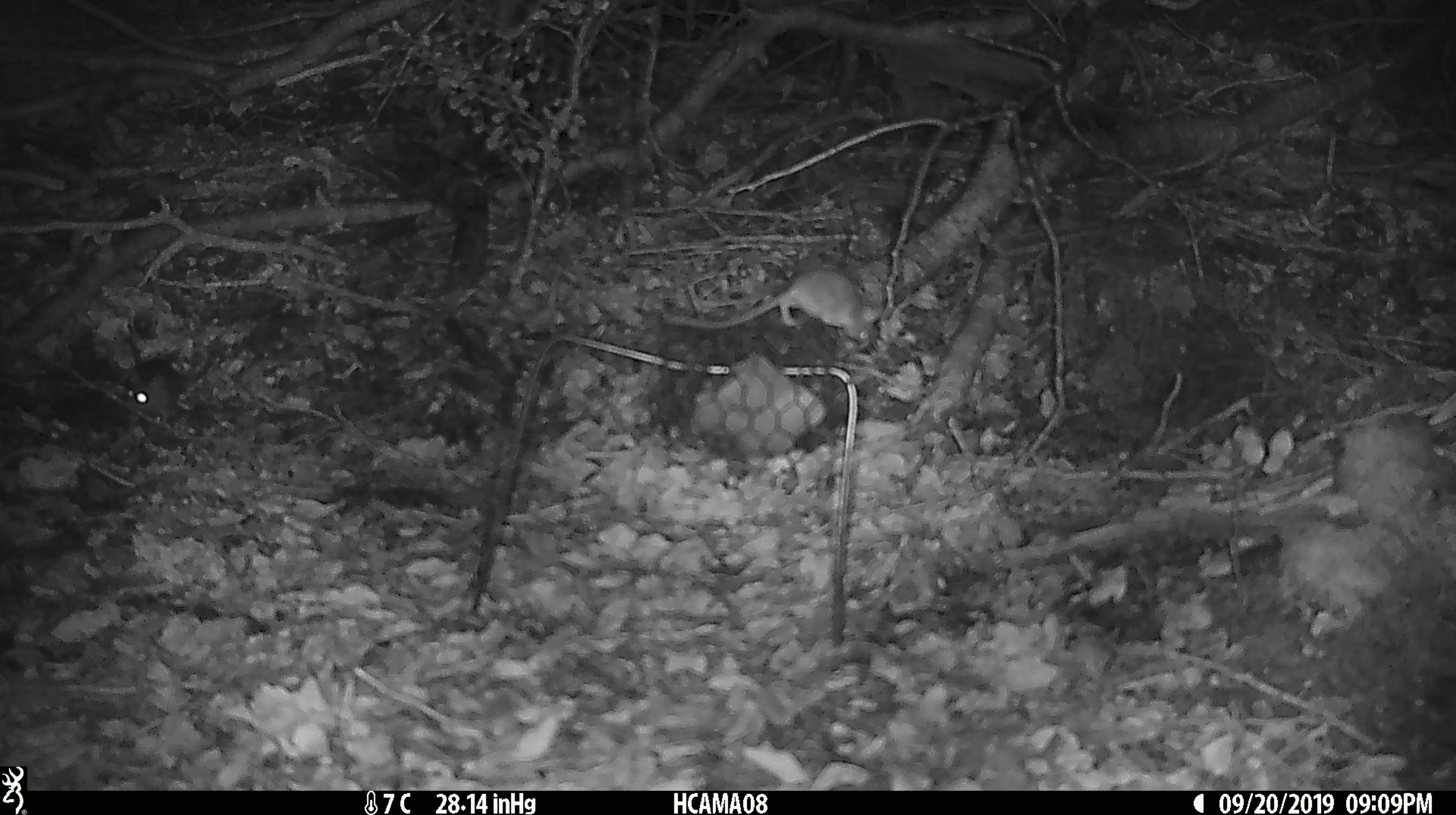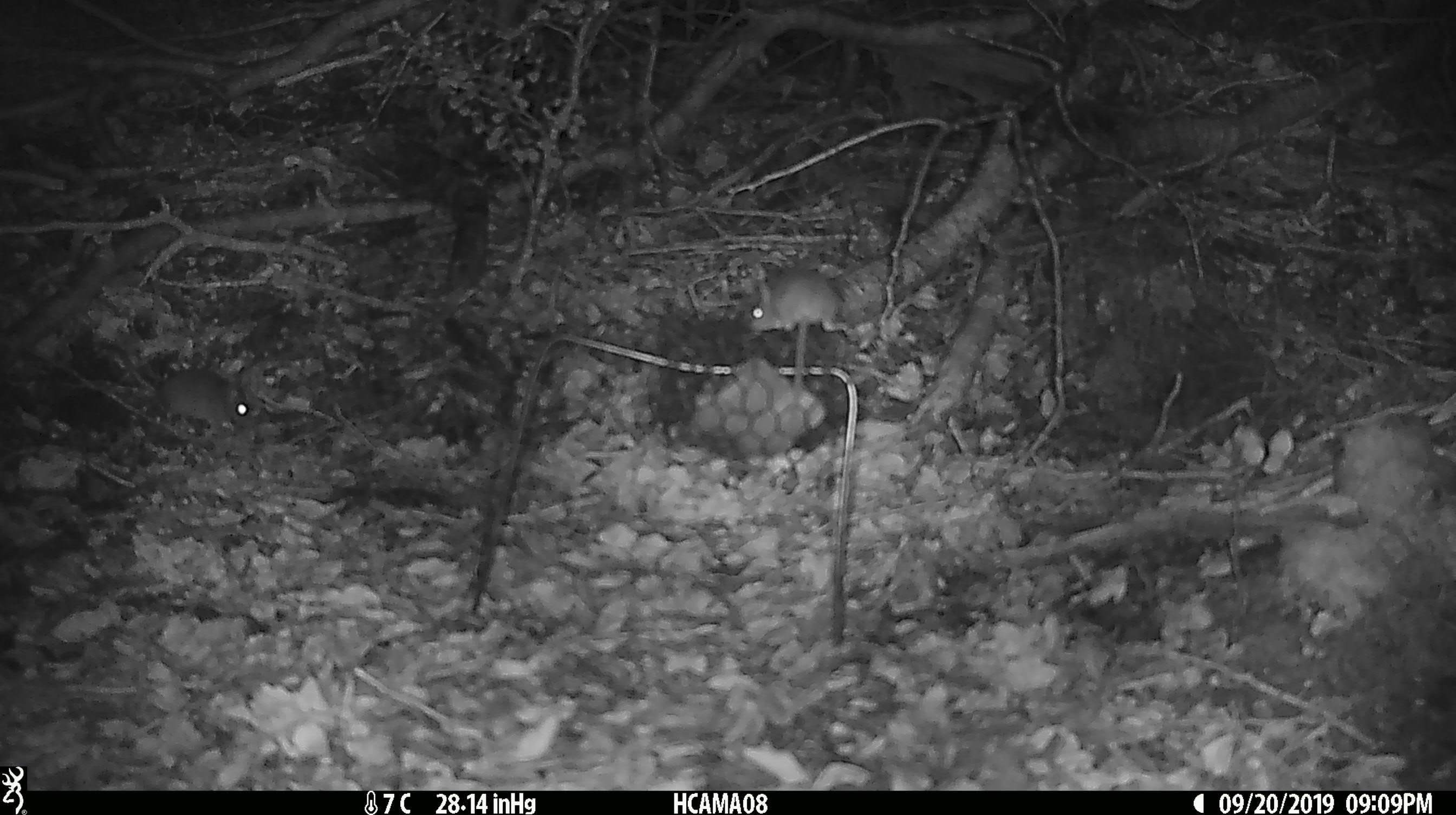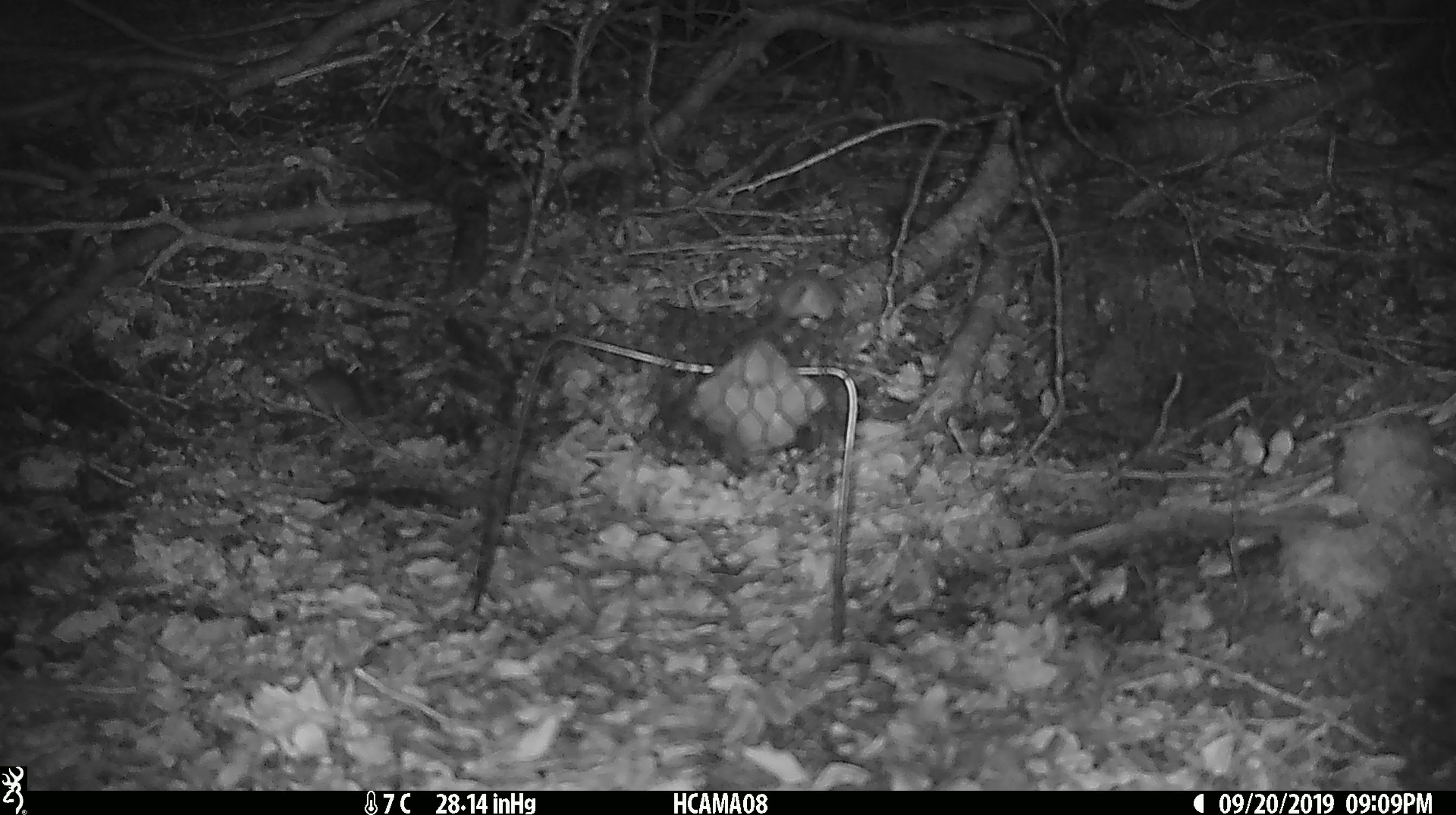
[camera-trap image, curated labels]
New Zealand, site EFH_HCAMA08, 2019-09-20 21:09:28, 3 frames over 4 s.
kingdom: Animalia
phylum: Chordata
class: Mammalia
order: Rodentia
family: Muridae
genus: Mus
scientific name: Mus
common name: mouse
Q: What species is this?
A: Mouse (Mus).